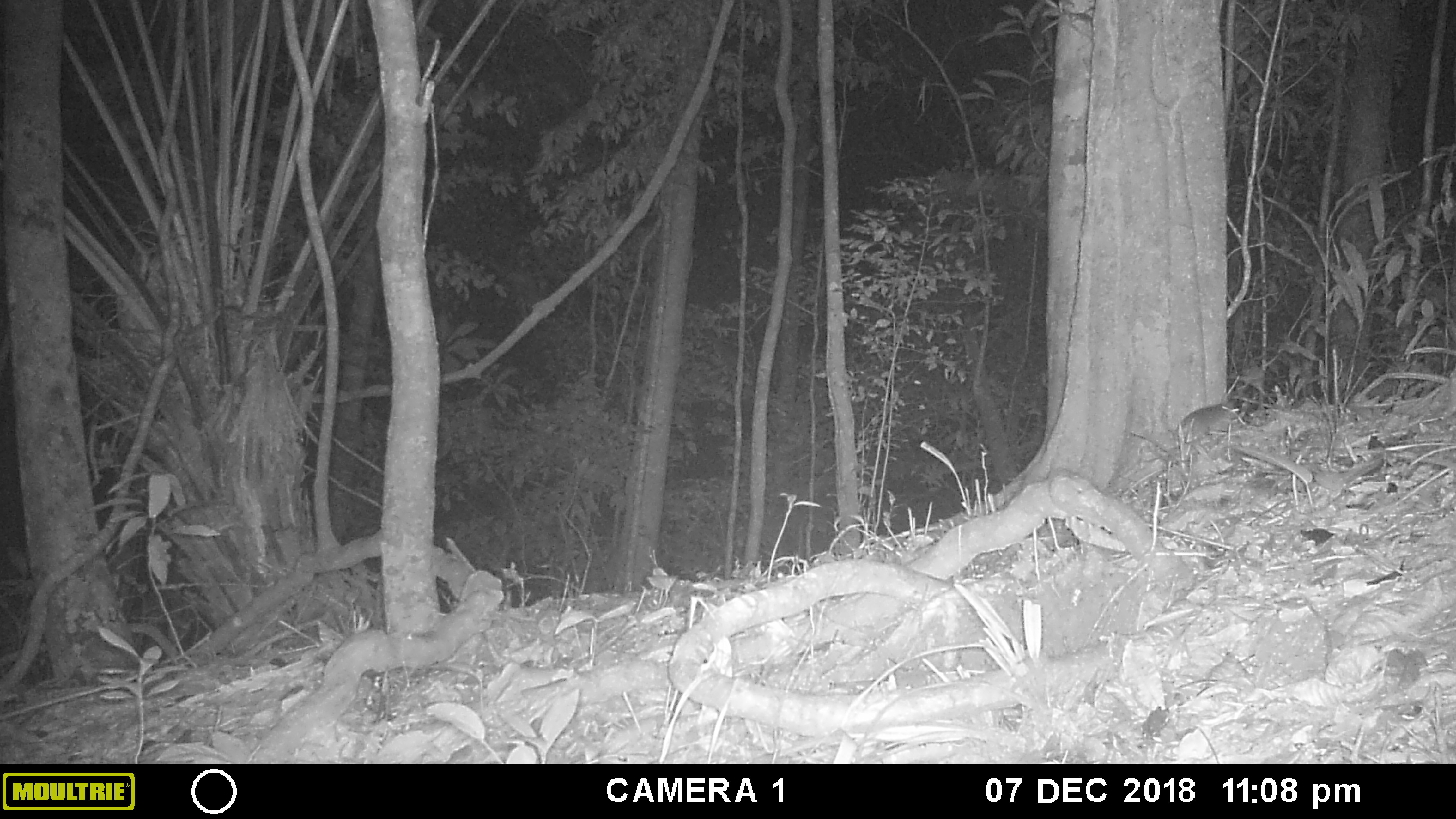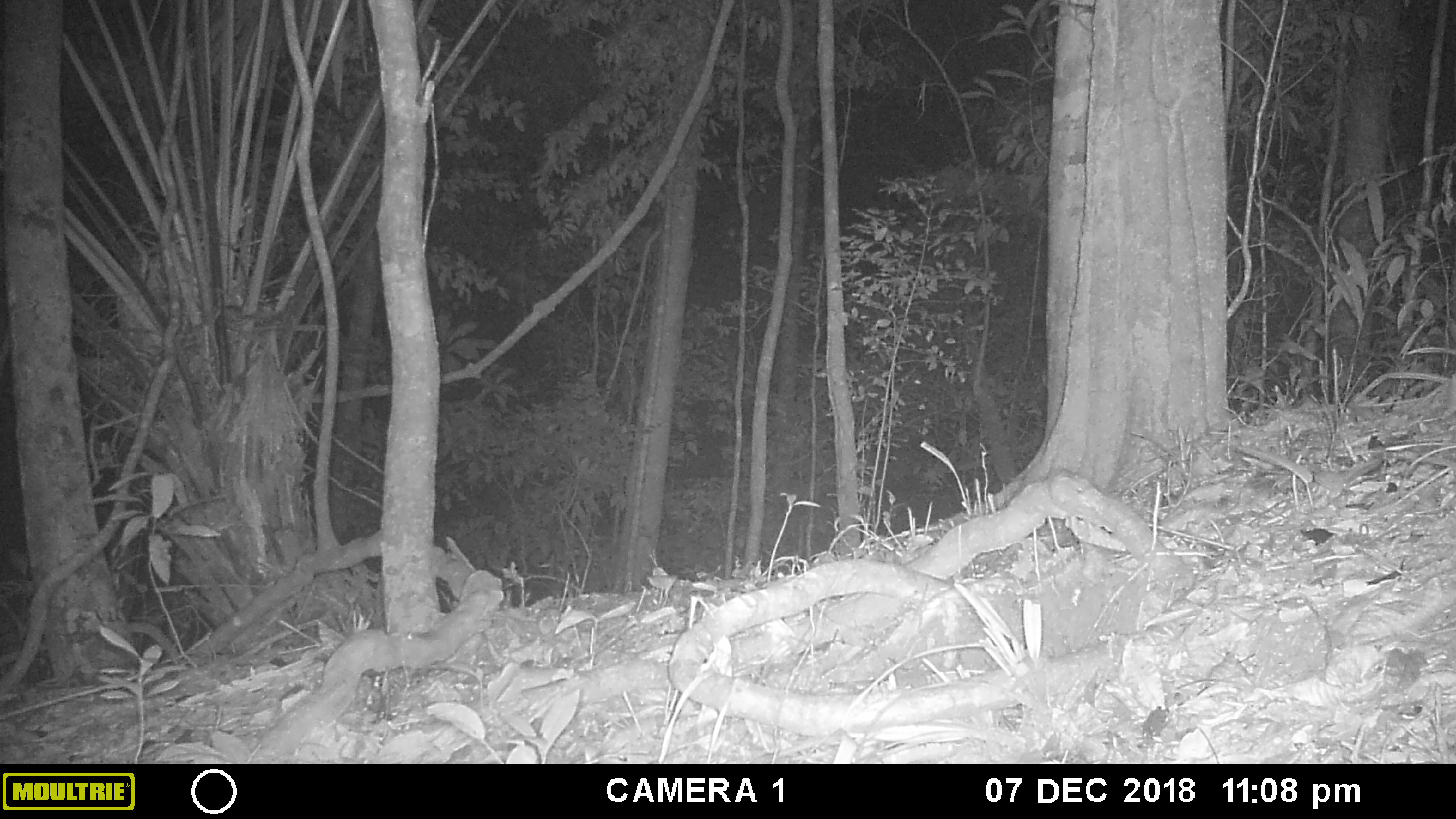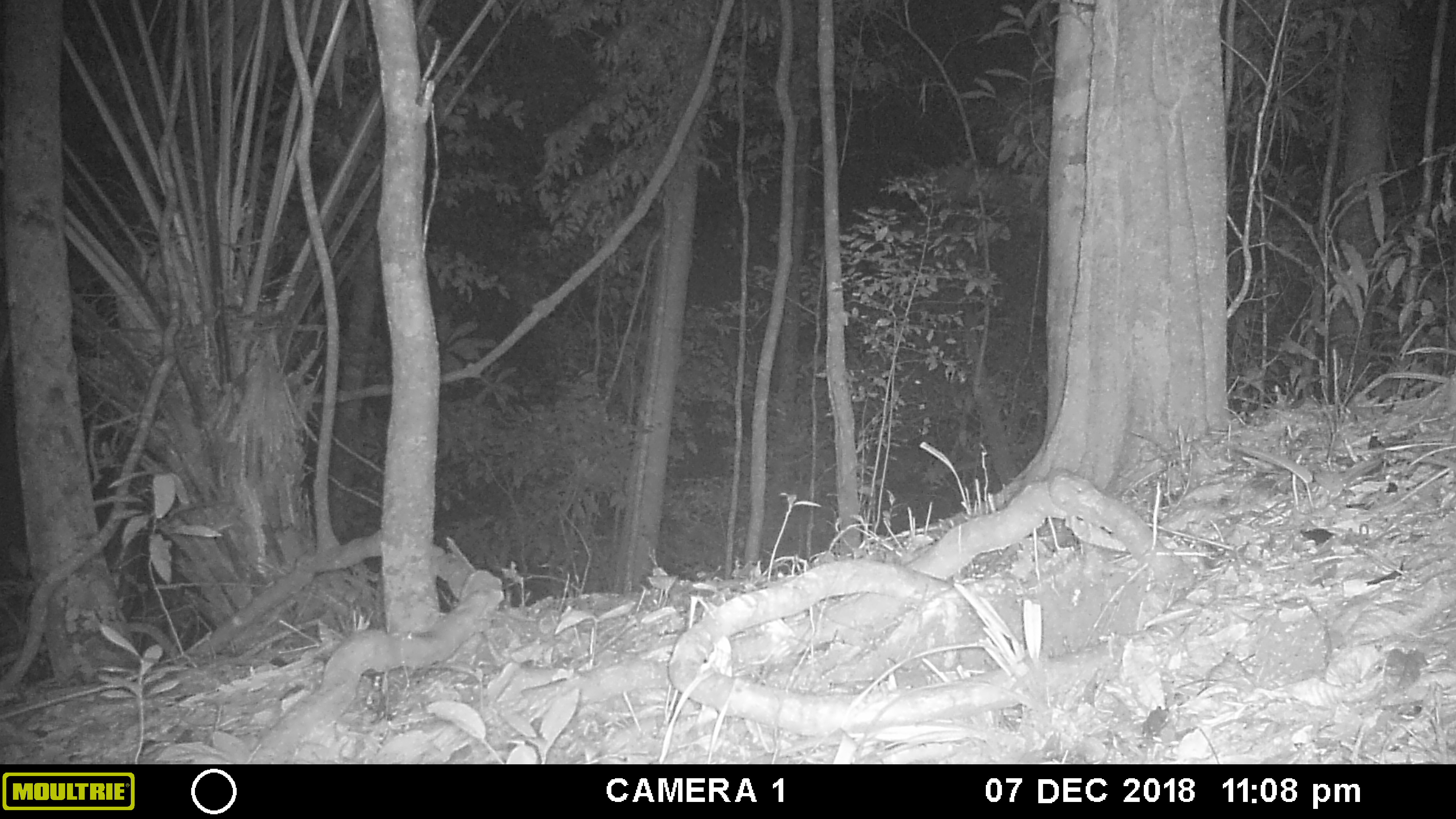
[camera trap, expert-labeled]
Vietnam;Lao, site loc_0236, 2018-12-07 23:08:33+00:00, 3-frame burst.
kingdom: Animalia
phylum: Chordata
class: Mammalia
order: Rodentia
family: Muridae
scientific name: Muridae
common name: old-world mice and rats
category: unidentified murid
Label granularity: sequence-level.